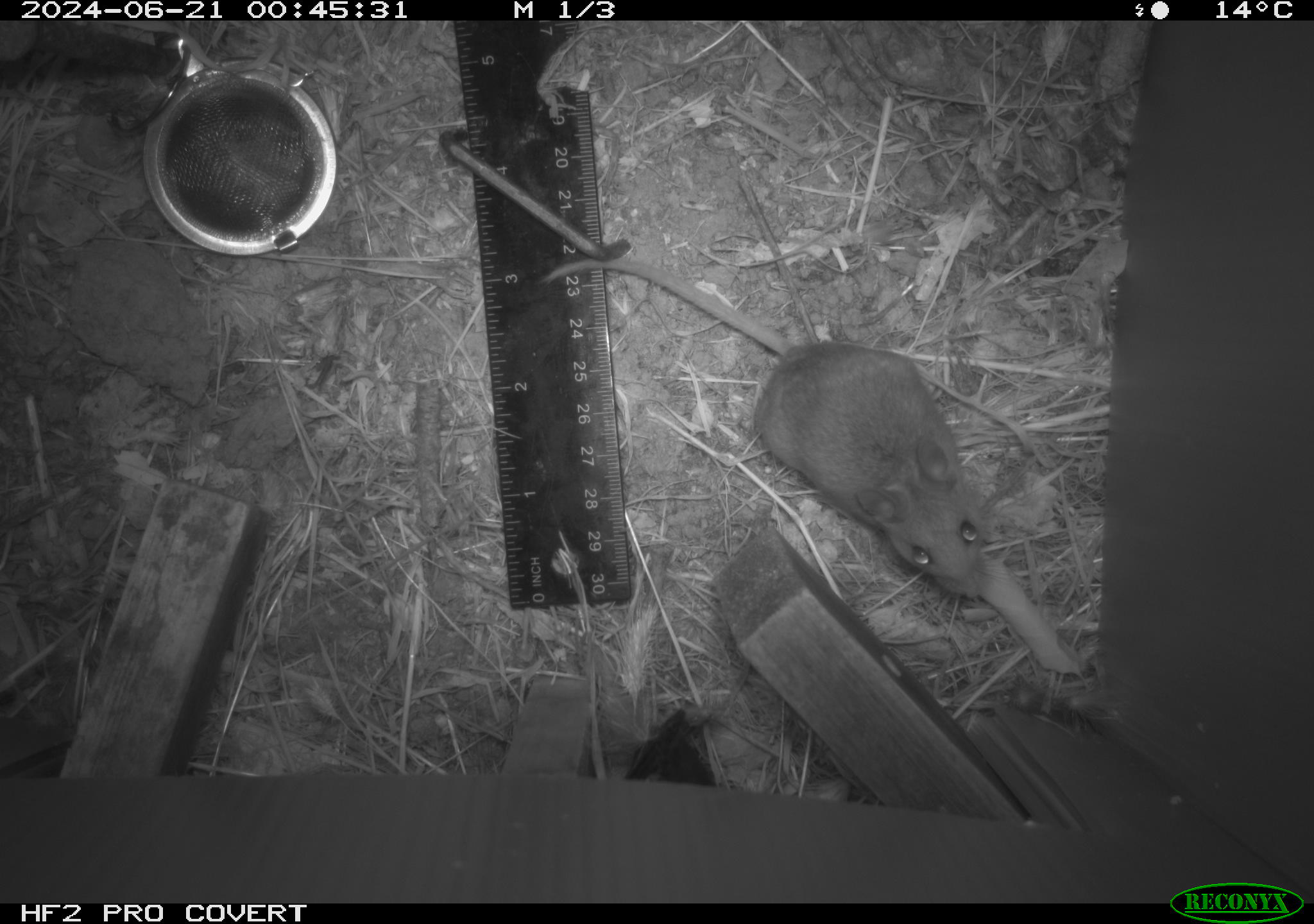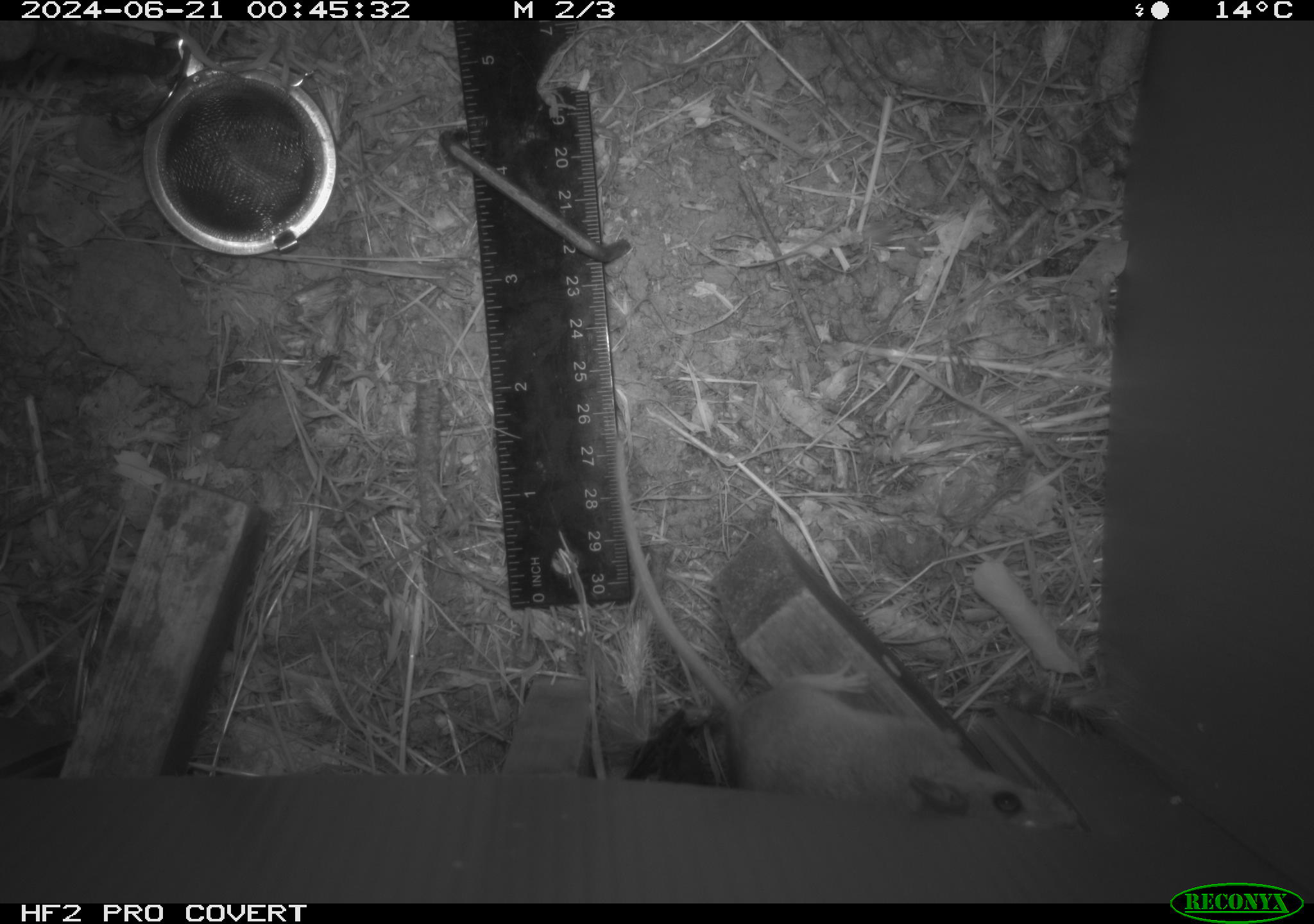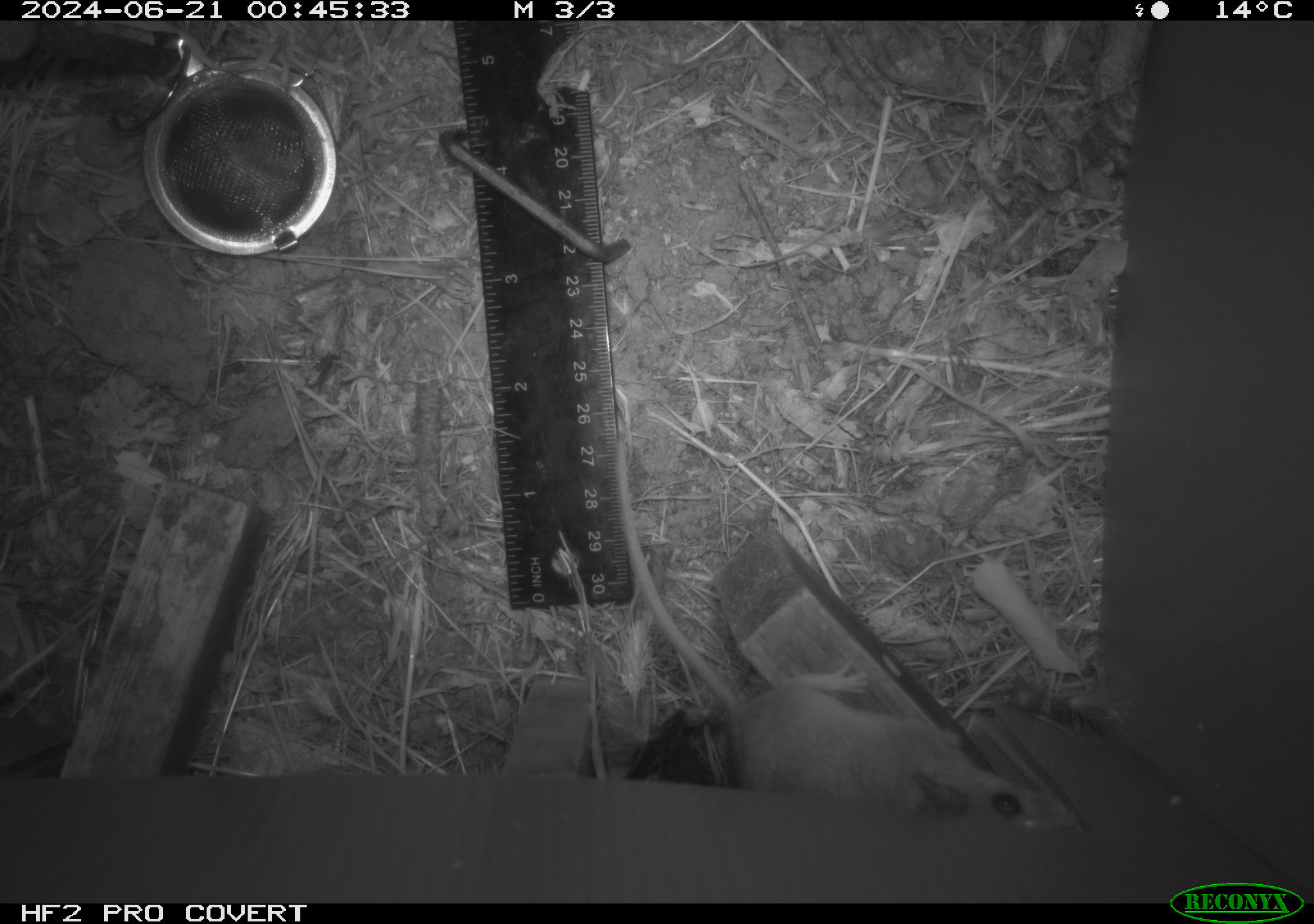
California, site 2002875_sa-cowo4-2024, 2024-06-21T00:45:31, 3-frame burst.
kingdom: Animalia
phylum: Chordata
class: Mammalia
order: Rodentia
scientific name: Rodentia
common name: rodent